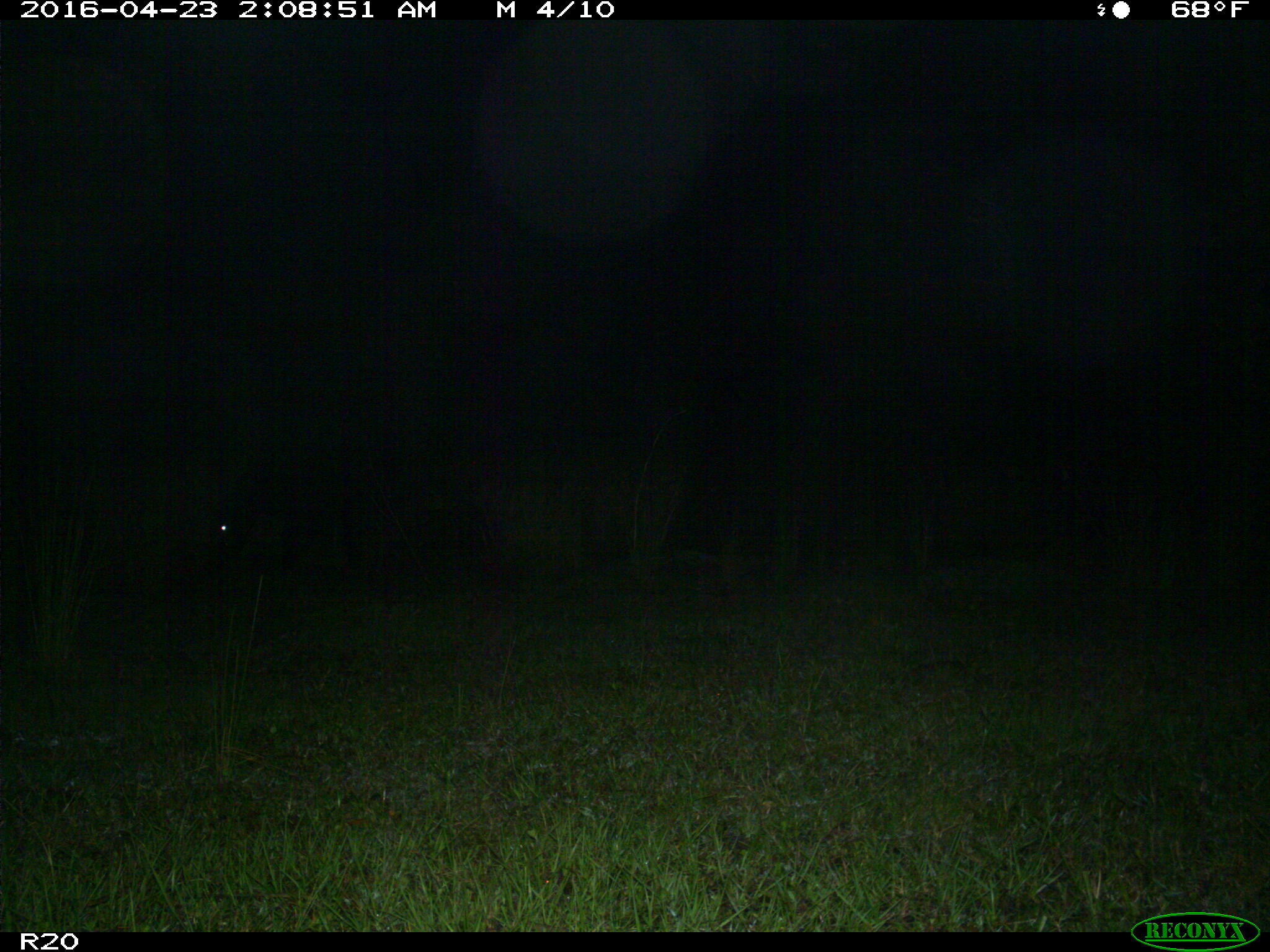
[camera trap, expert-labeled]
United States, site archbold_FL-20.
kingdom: Animalia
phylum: Chordata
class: Mammalia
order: Artiodactyla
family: Bovidae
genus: Bos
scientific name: Bos taurus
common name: domestic cow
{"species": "Bos taurus (domestic cow)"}